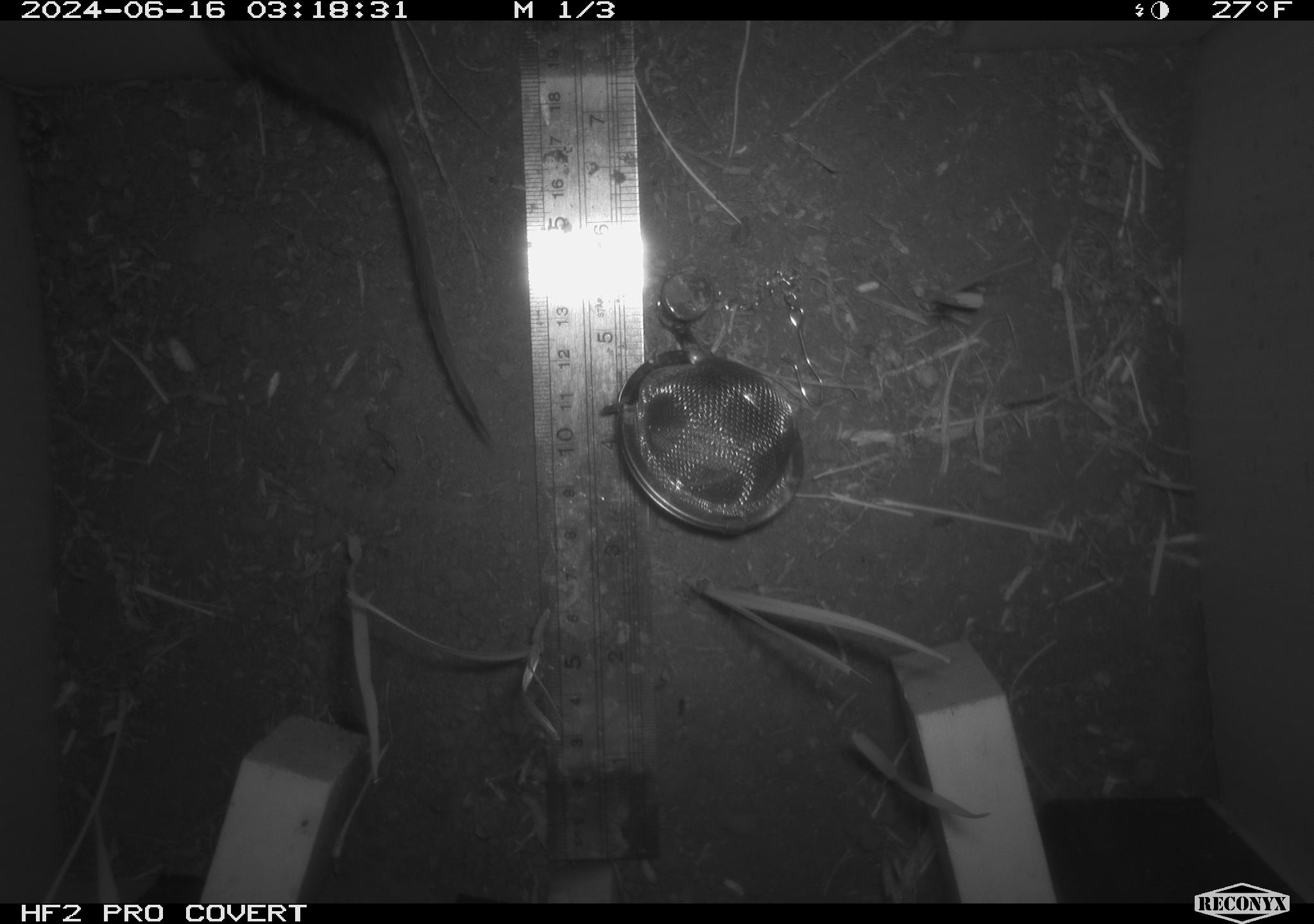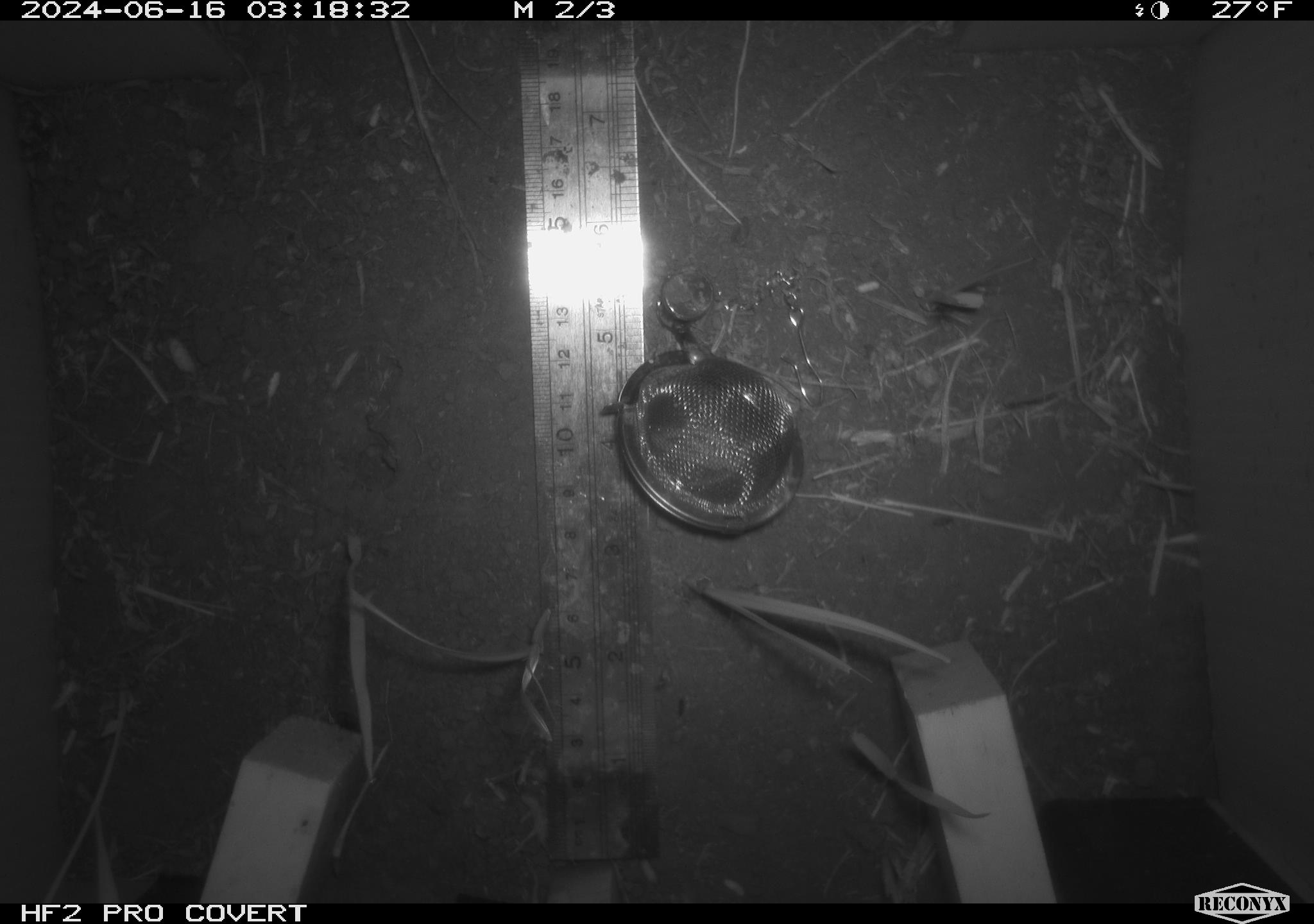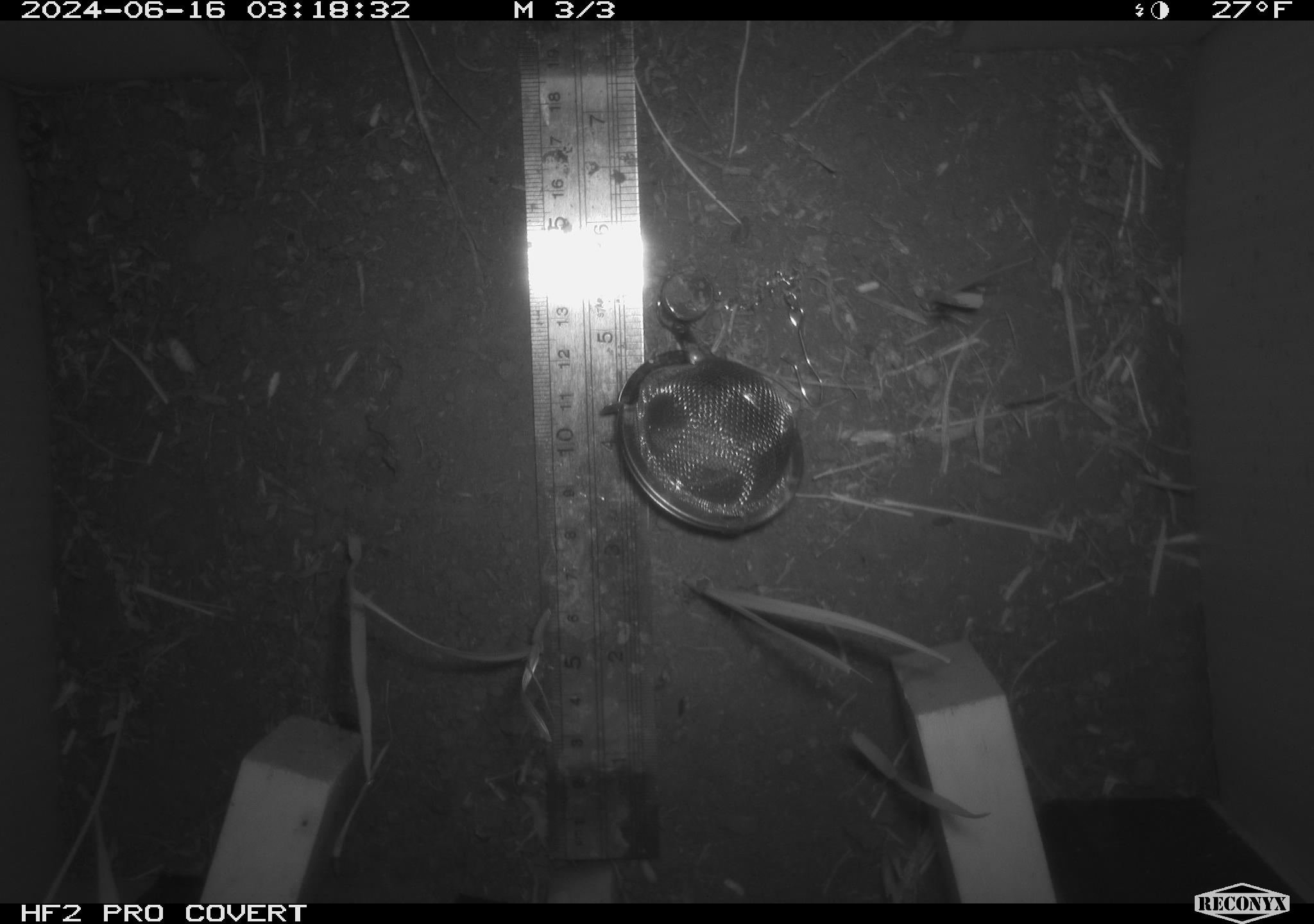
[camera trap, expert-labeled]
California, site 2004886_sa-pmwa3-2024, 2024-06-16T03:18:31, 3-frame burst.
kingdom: Animalia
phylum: Chordata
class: Mammalia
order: Rodentia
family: Cricetidae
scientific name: Arvicolinae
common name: voles, lemmings, and muskrats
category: arvicolinae subfamily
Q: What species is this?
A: Arvicolinae subfamily (voles, lemmings, and muskrats) (Arvicolinae).